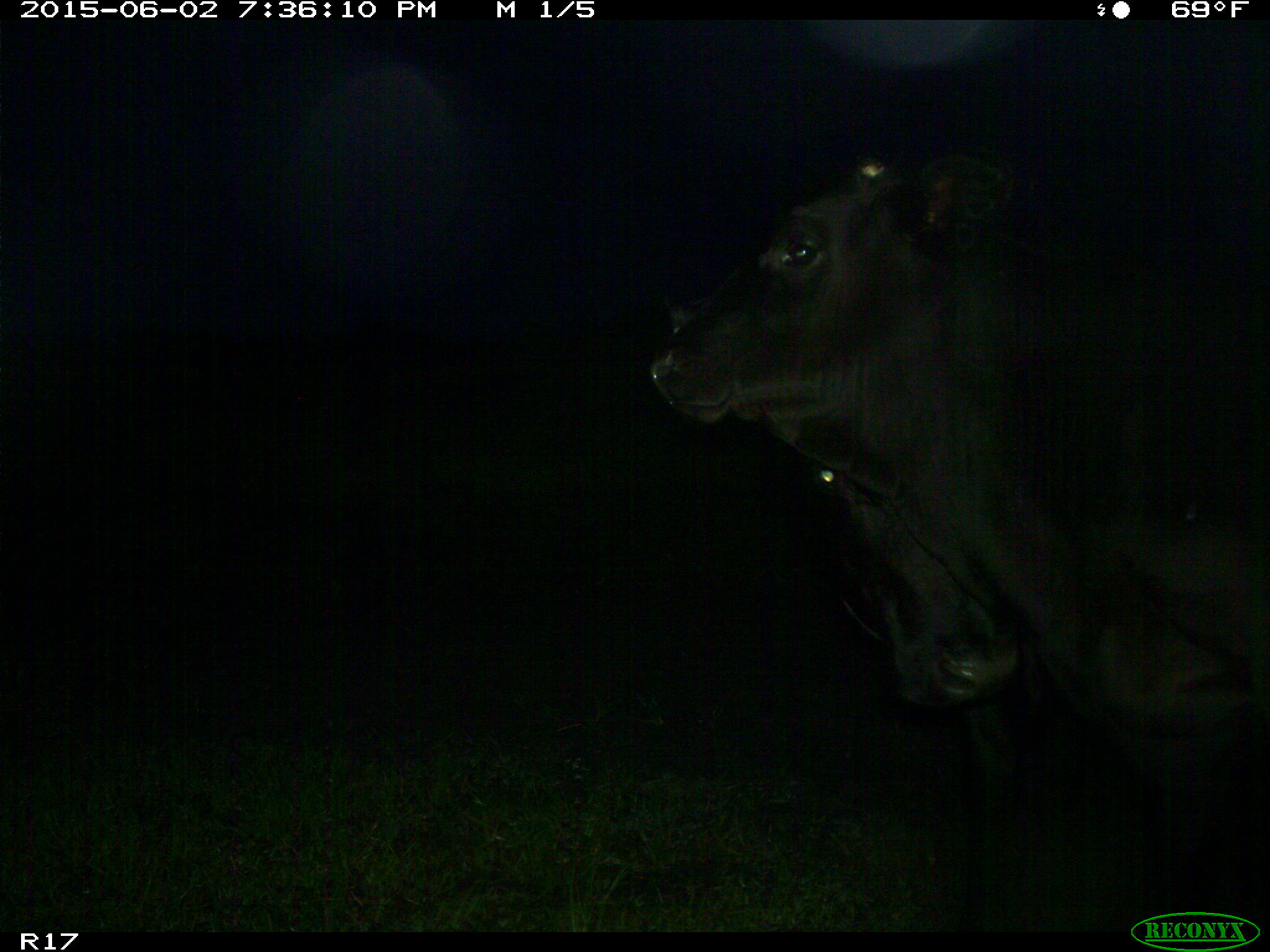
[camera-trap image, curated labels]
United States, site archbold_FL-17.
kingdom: Animalia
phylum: Chordata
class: Mammalia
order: Artiodactyla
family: Bovidae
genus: Bos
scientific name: Bos taurus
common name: domestic cow